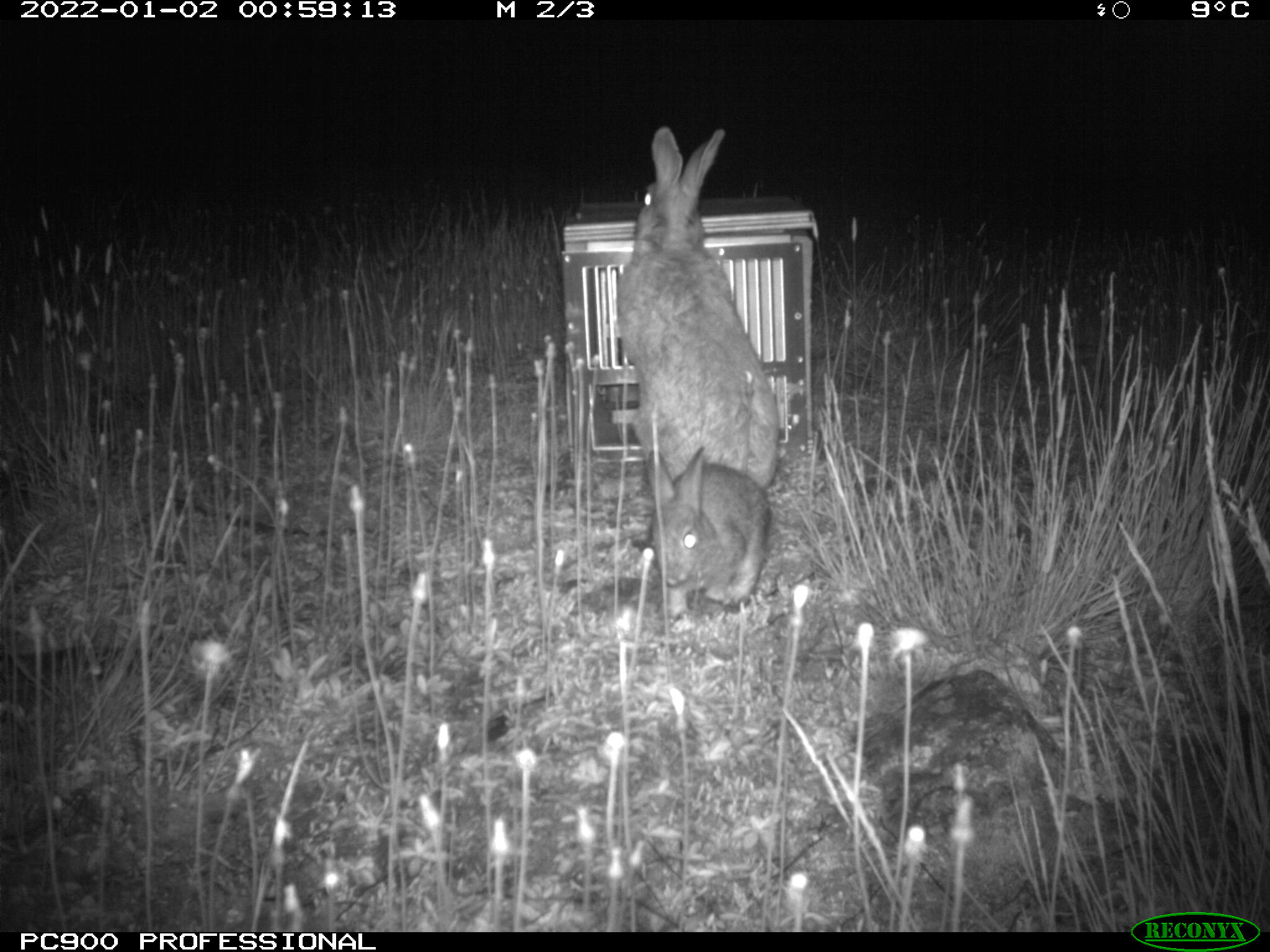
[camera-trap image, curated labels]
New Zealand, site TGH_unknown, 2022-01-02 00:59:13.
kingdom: Animalia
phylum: Chordata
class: Mammalia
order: Lagomorpha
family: Leporidae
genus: Oryctolagus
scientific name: Oryctolagus cuniculus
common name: european rabbit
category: rabbit